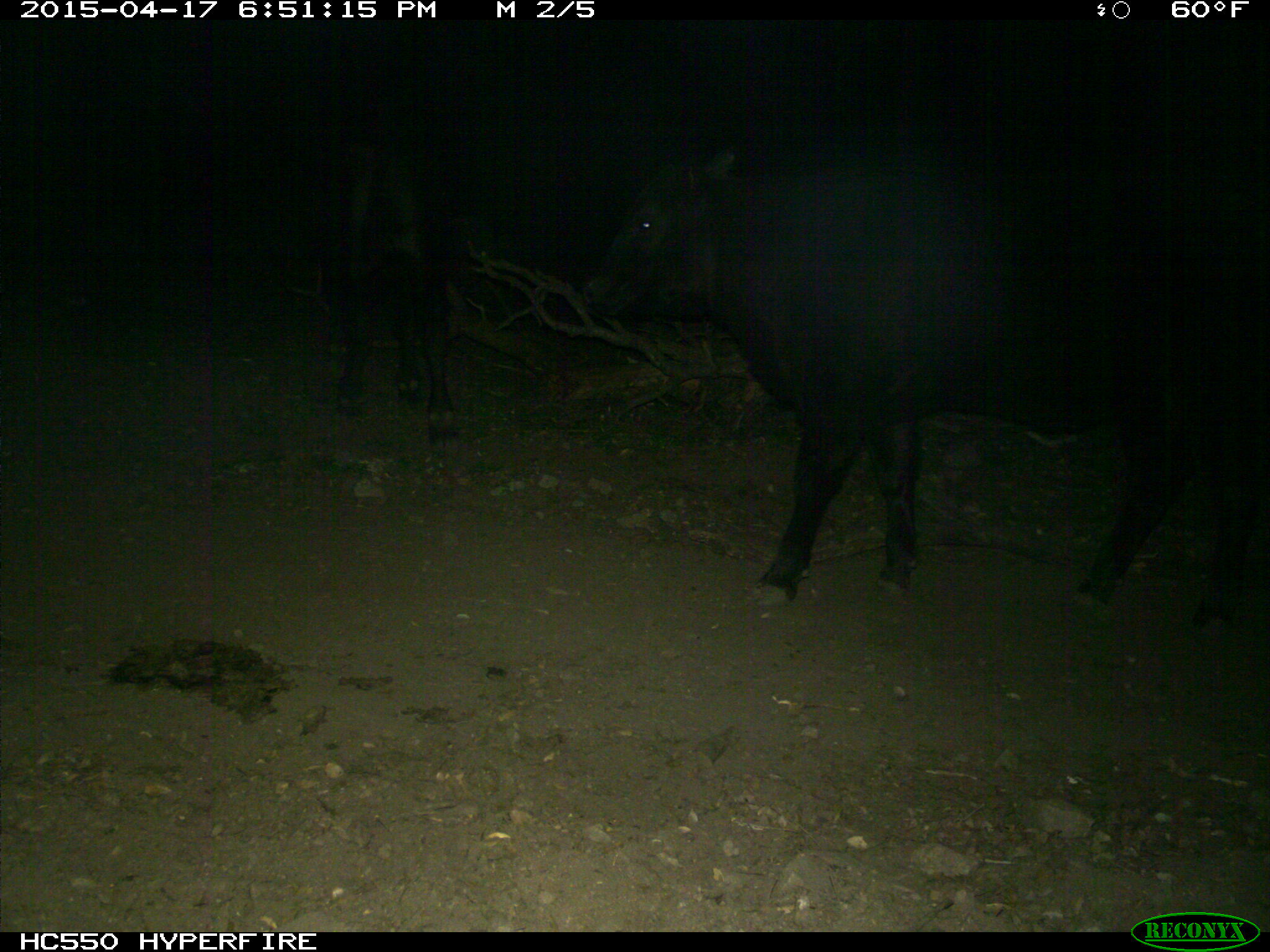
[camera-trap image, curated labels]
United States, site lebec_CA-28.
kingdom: Animalia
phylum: Chordata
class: Mammalia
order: Artiodactyla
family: Bovidae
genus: Bos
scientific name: Bos taurus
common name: domestic cow